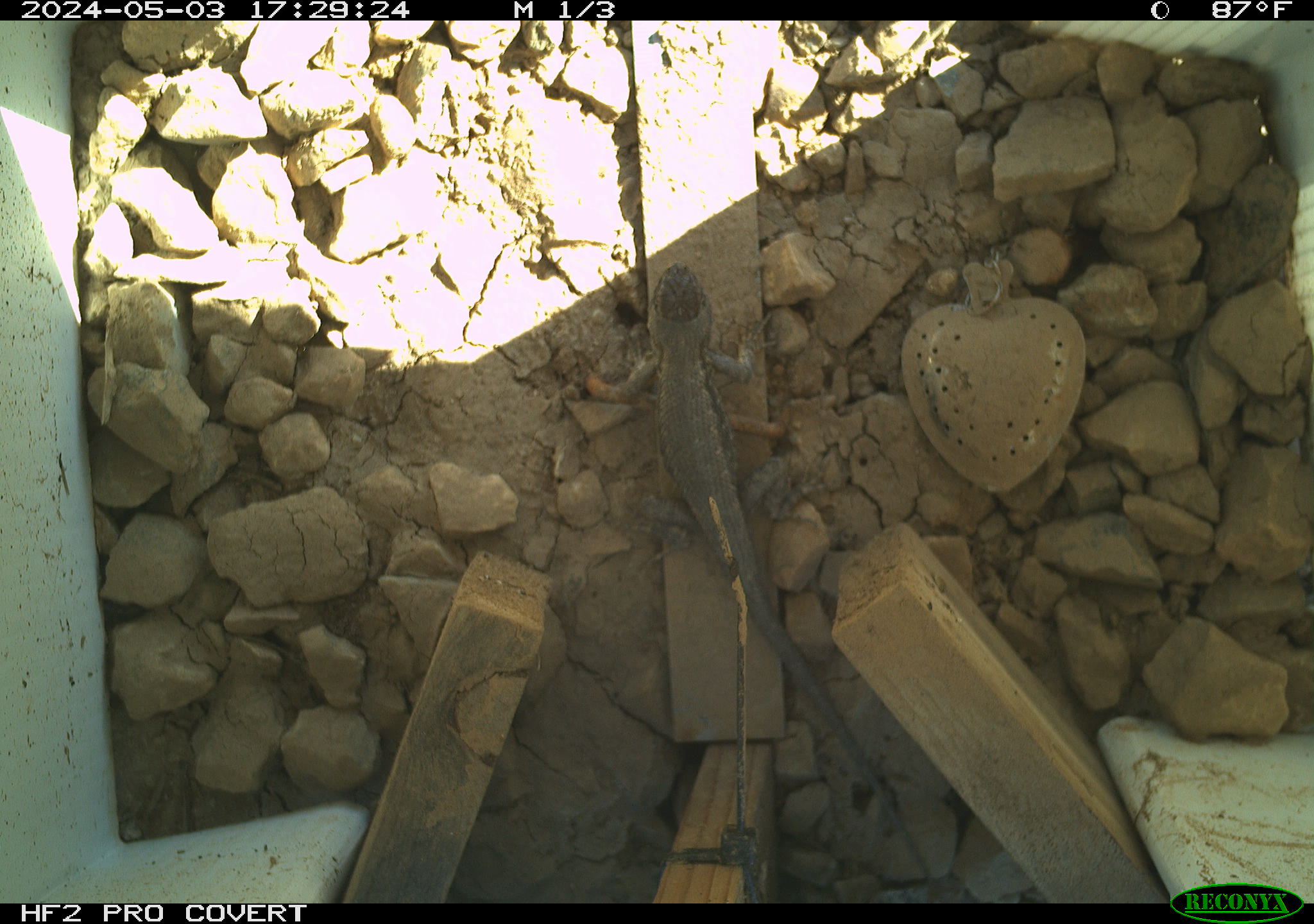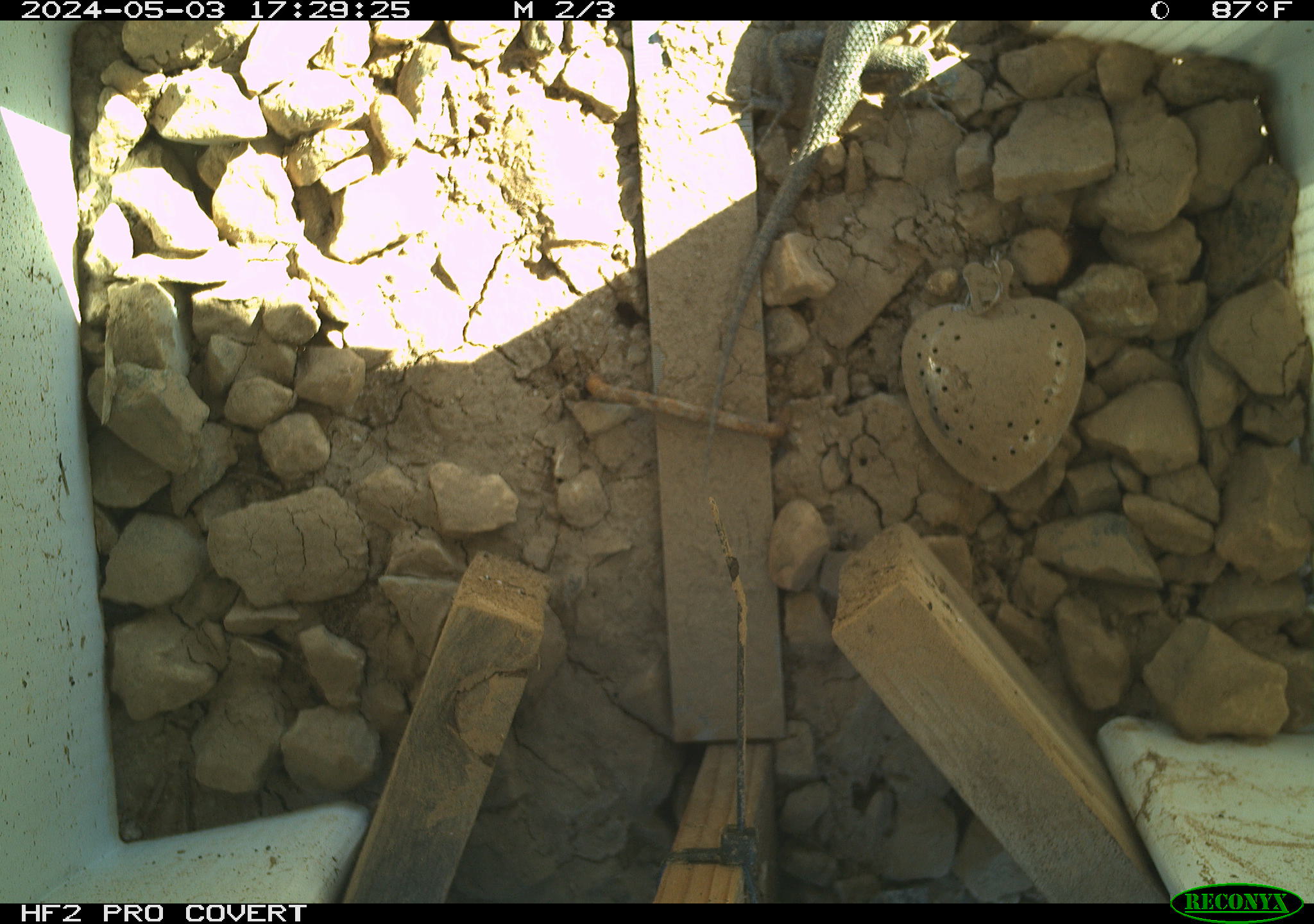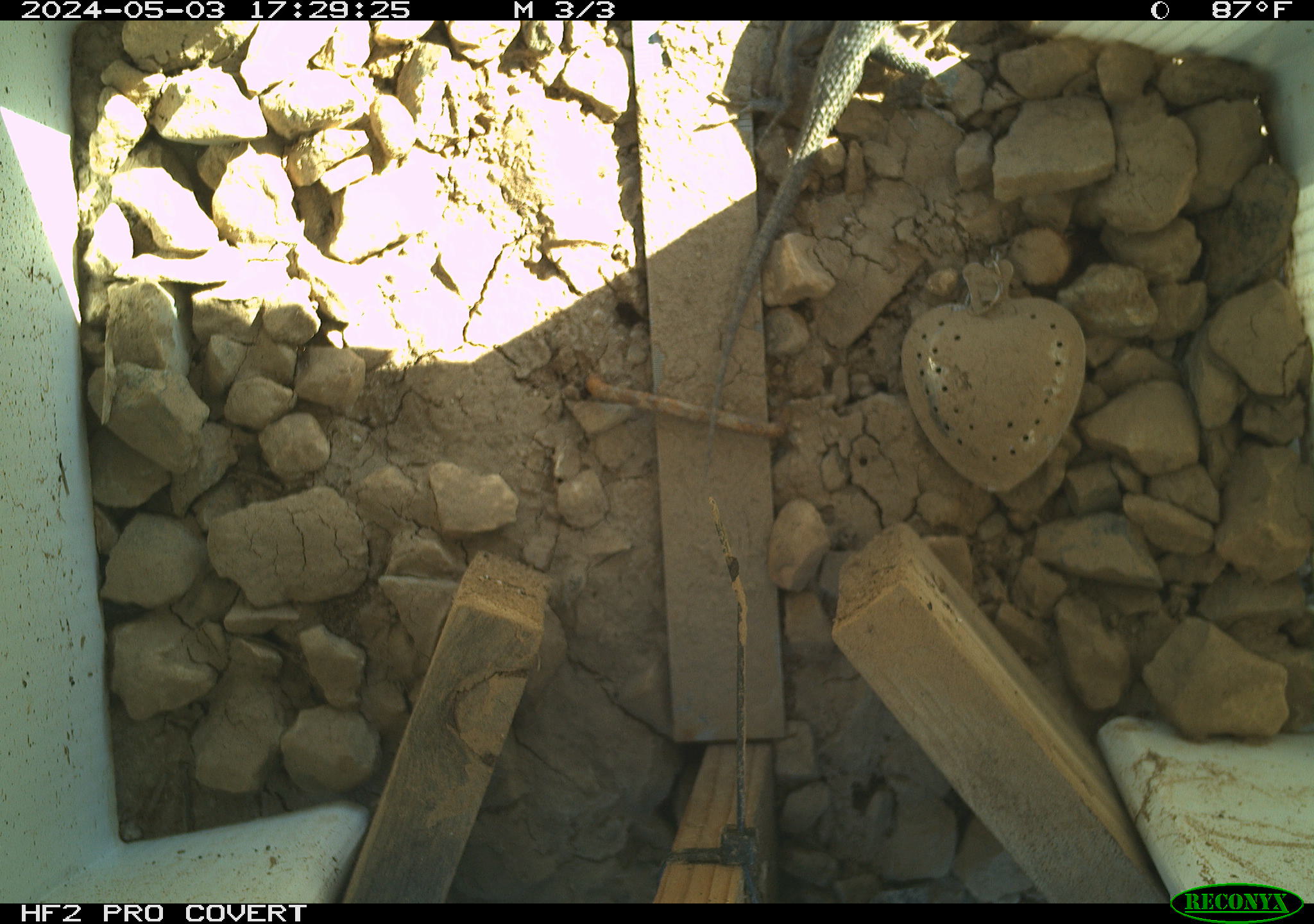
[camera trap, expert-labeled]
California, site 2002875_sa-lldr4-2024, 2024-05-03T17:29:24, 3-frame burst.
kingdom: Animalia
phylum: Chordata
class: Reptilia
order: Squamata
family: Phrynosomatidae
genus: Sceloporus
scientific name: Sceloporus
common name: spiny lizards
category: sceloporus species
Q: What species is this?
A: Sceloporus species (spiny lizards) (Sceloporus).